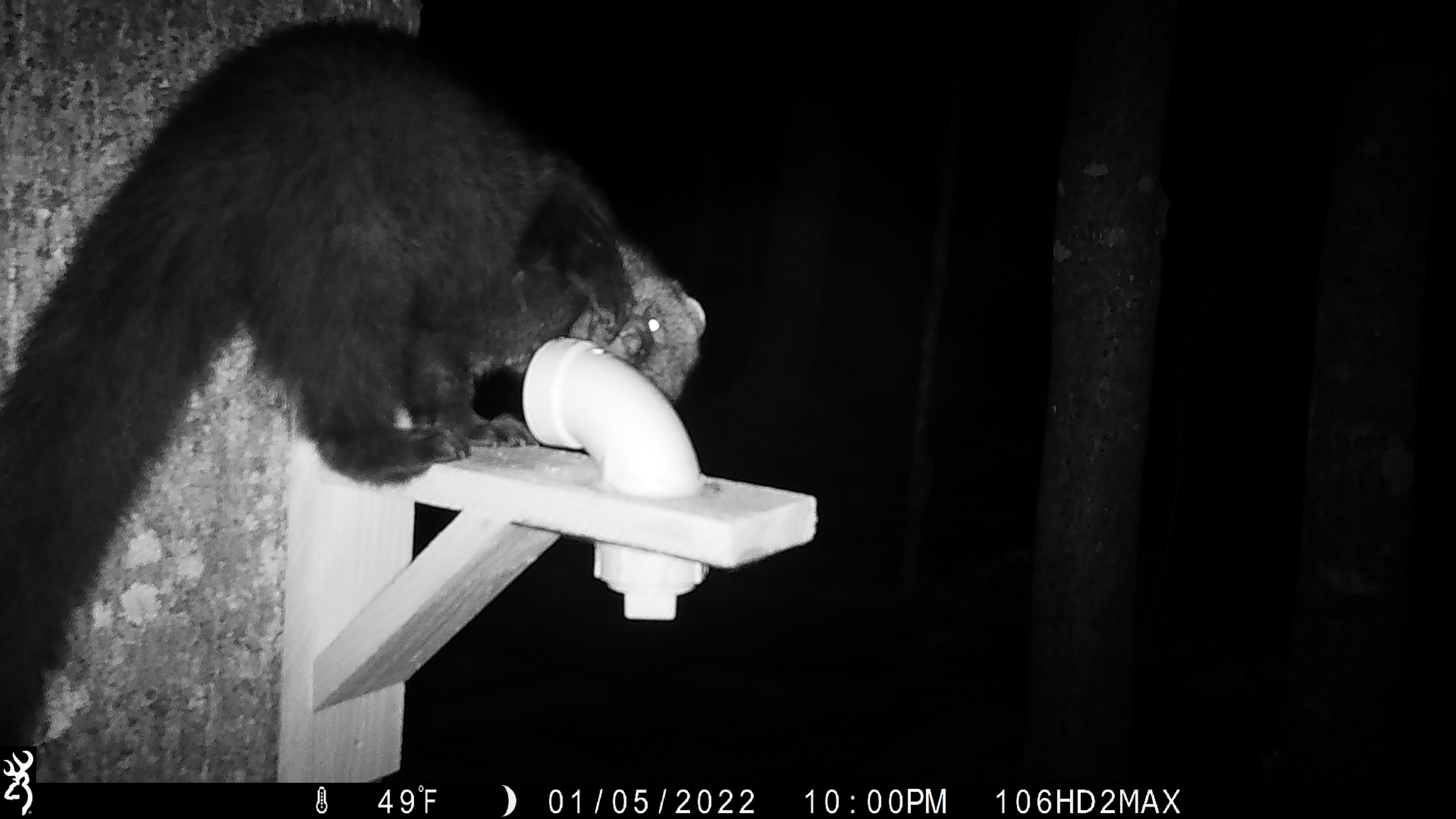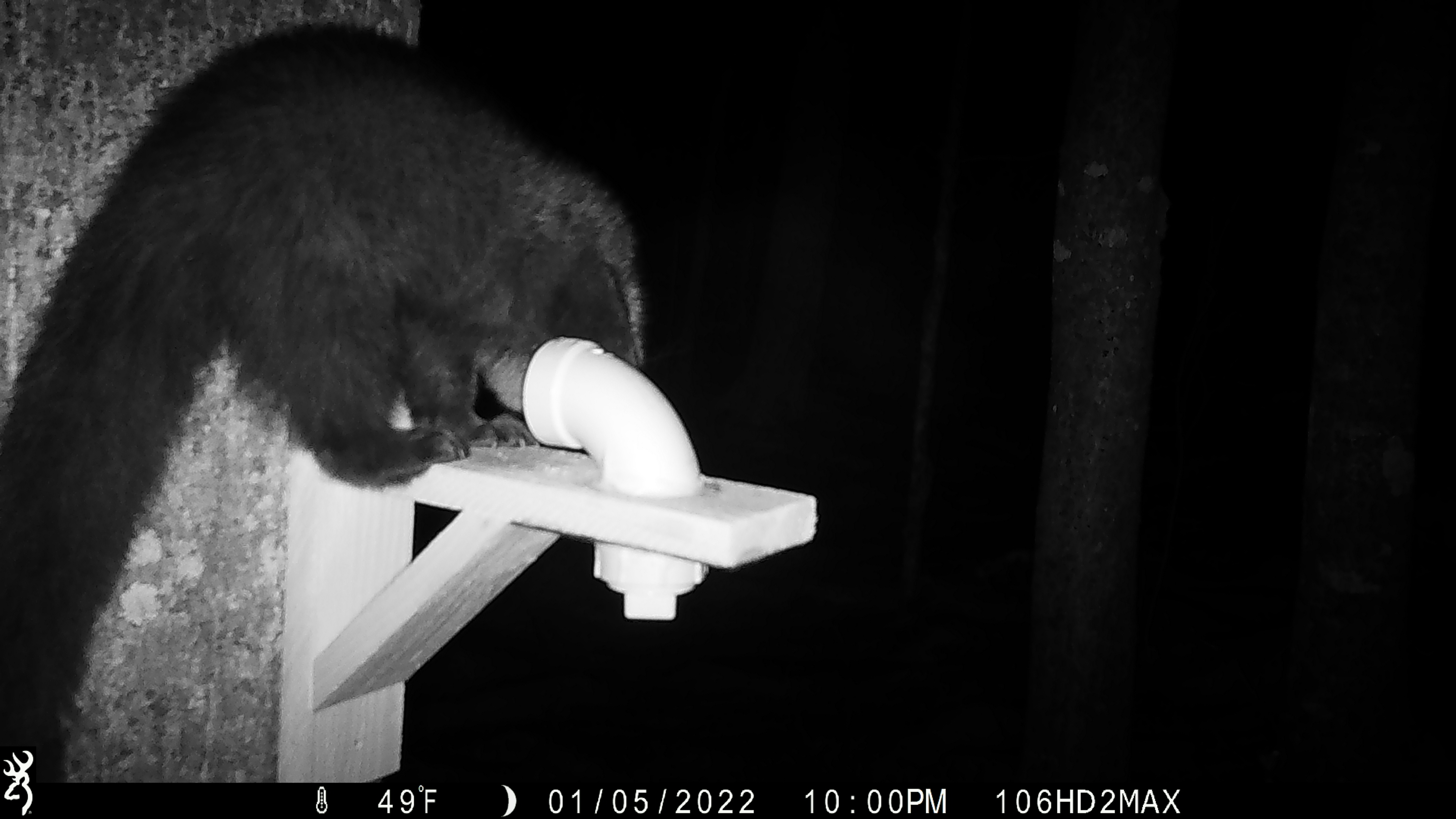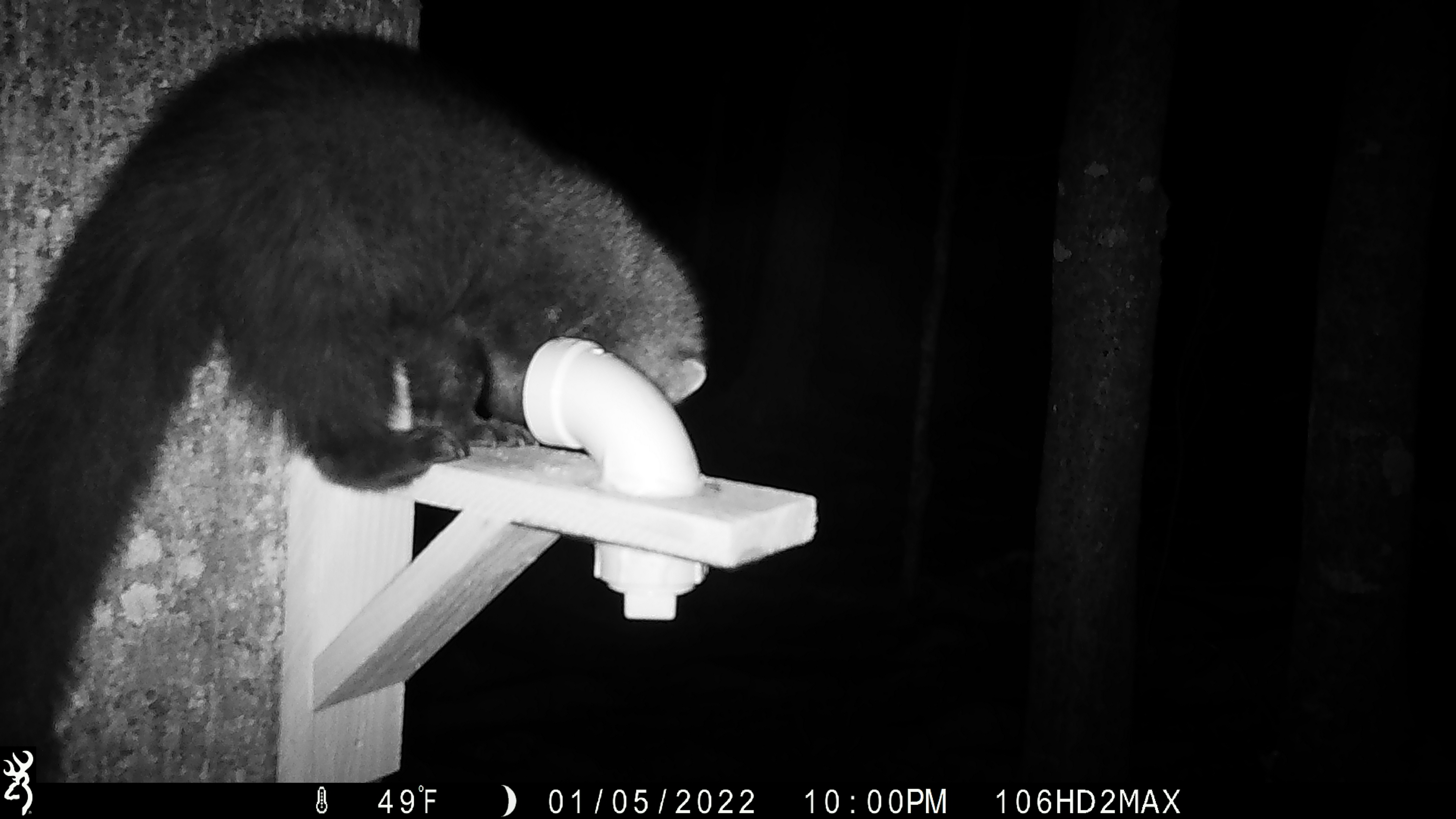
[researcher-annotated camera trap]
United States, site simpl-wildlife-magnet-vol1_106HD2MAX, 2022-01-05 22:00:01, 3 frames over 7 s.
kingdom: Animalia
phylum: Chordata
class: Mammalia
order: Carnivora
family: Mustelidae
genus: Pekania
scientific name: Pekania pennanti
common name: fisher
Fisher (Pekania pennanti).